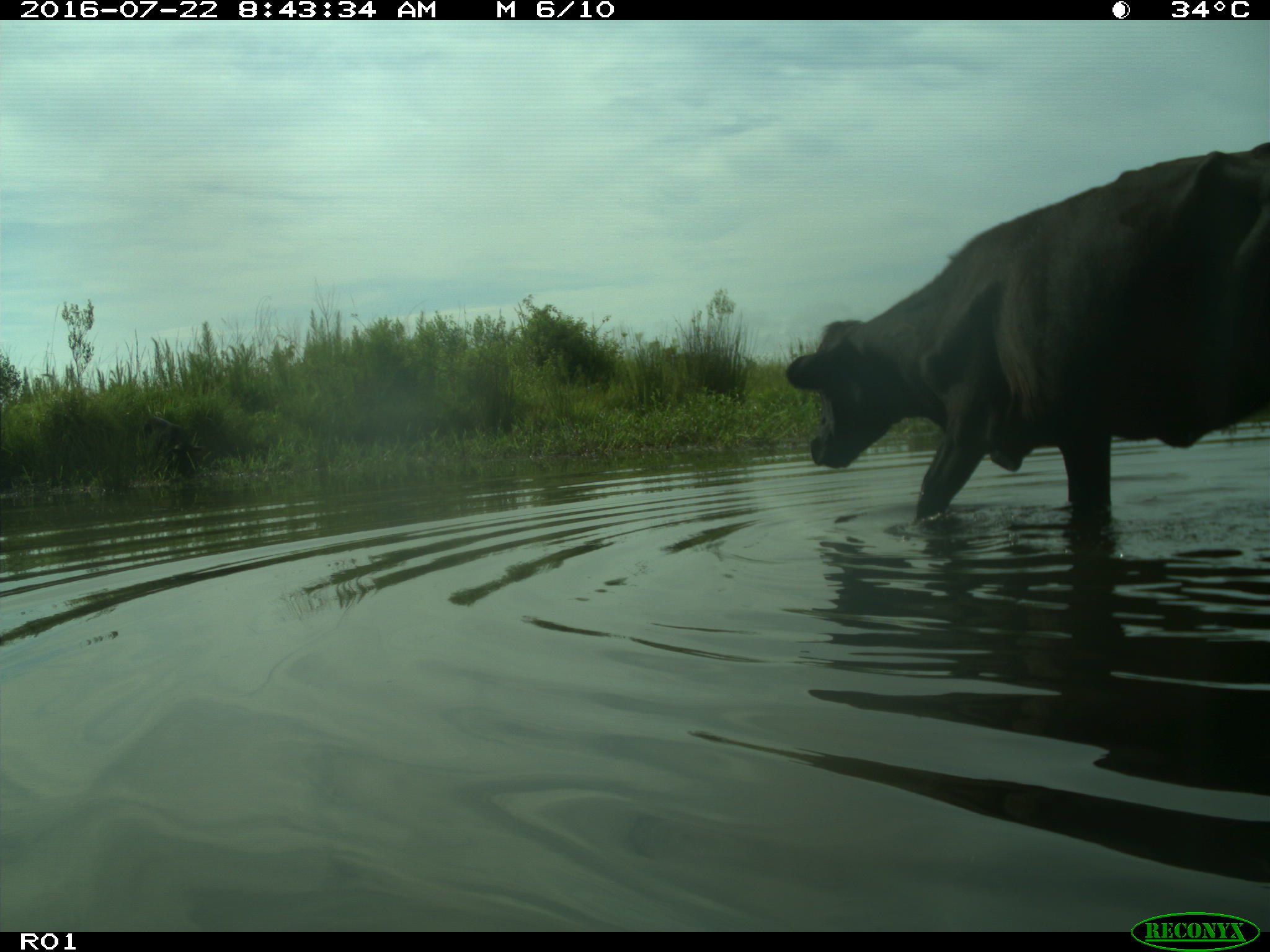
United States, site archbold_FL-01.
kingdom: Animalia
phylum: Chordata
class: Mammalia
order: Artiodactyla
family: Bovidae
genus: Bos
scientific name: Bos taurus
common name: domestic cow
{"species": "Bos taurus (domestic cow)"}